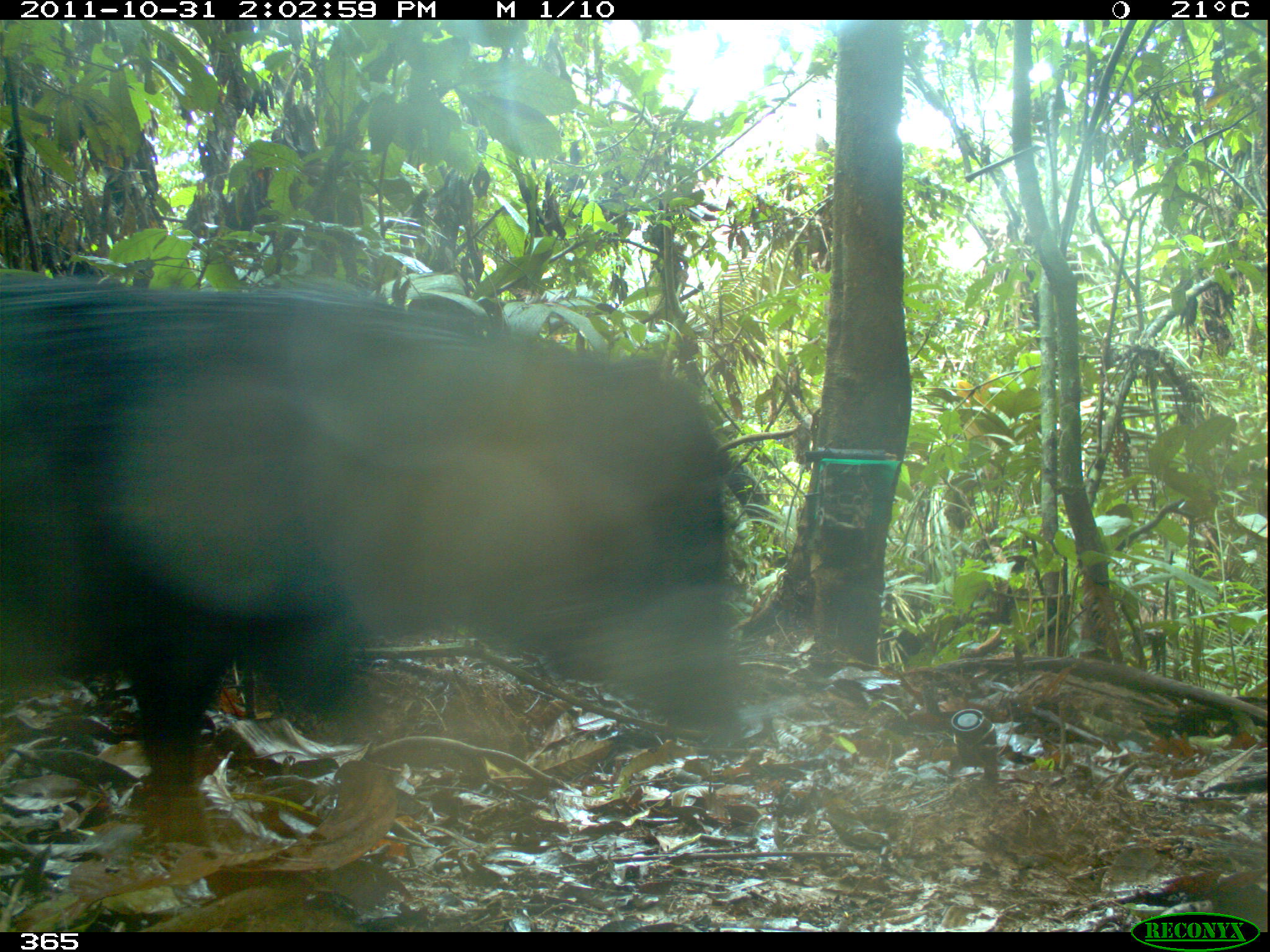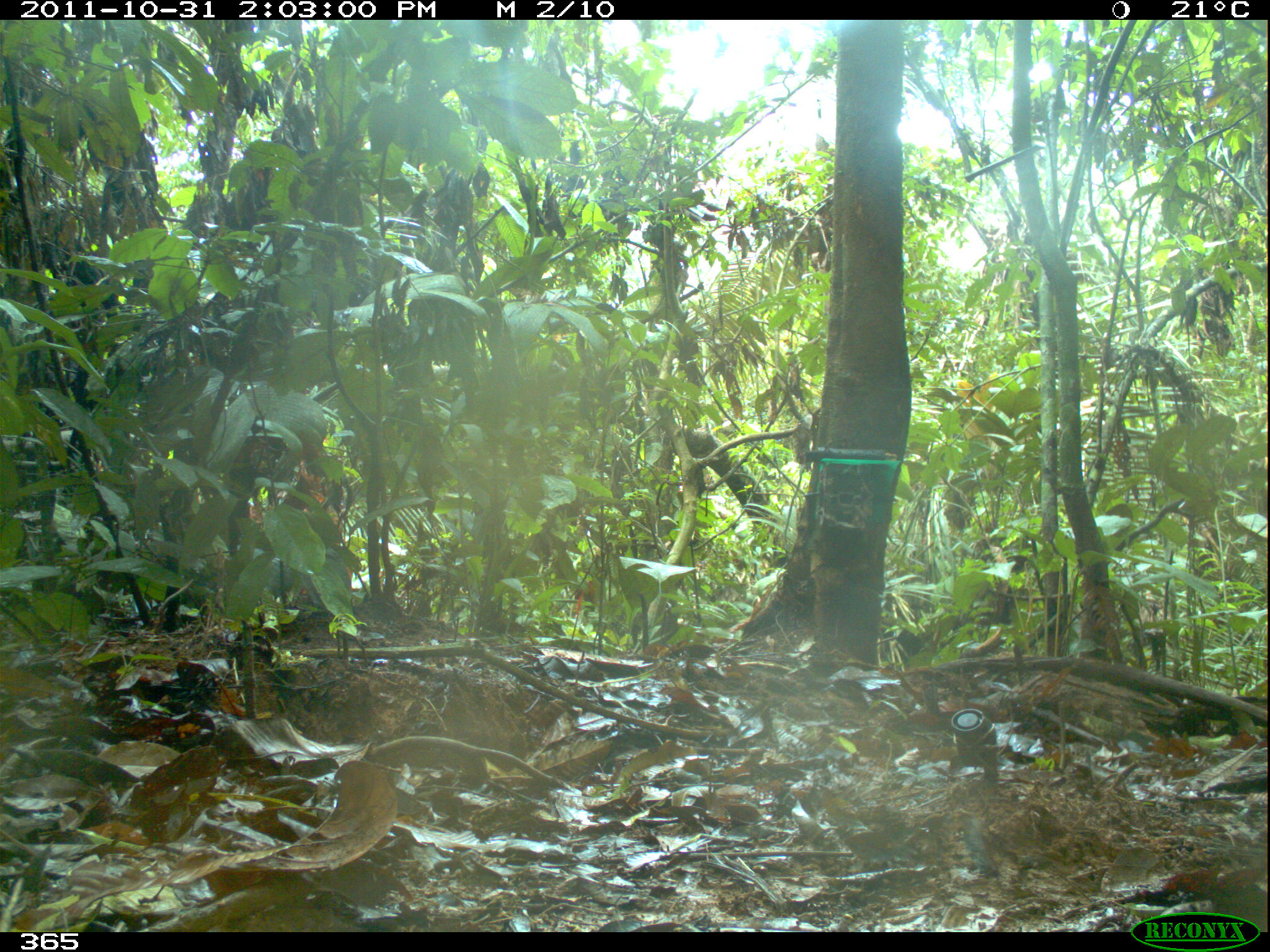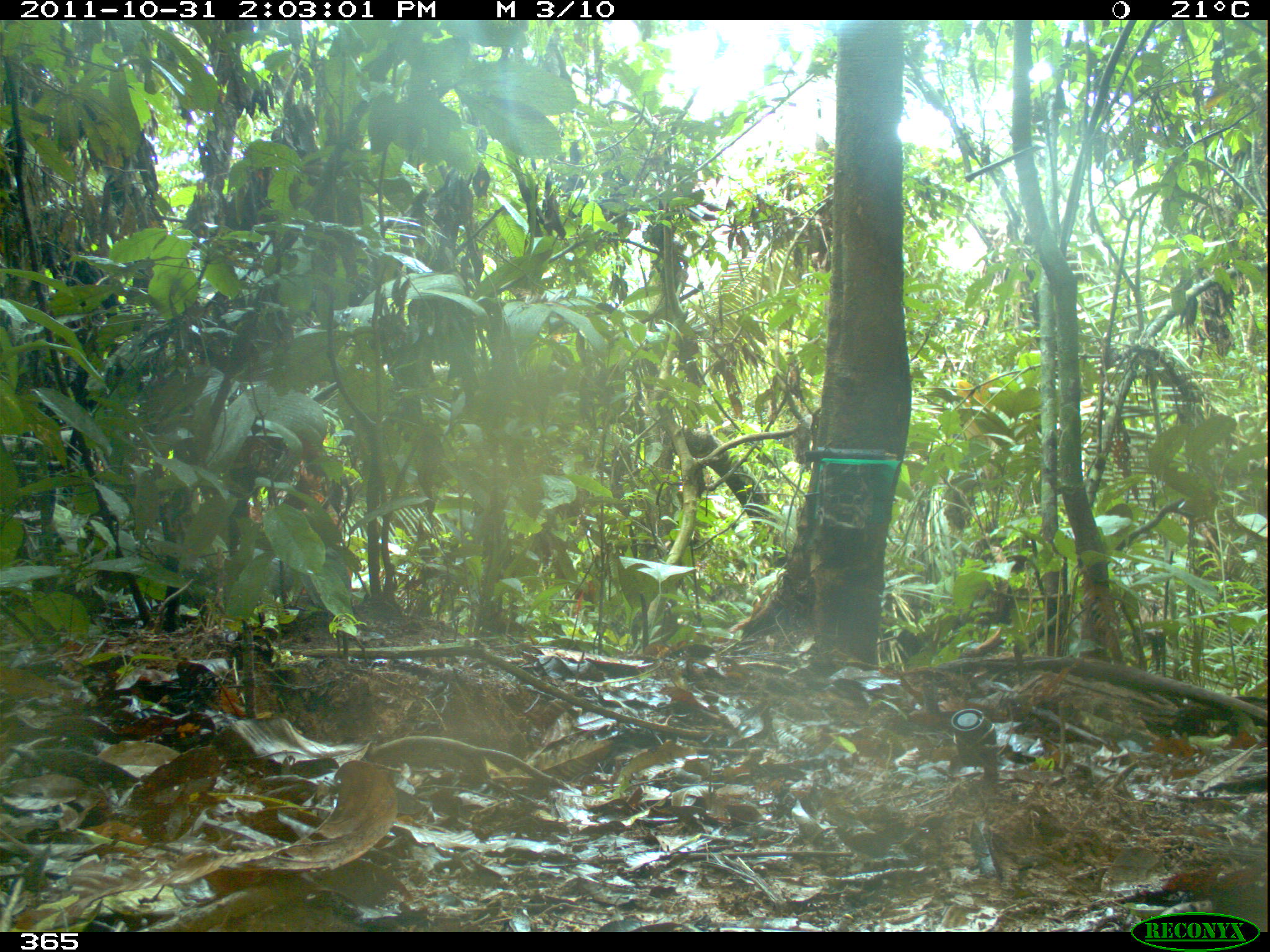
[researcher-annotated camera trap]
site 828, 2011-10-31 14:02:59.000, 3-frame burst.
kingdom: Animalia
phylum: Chordata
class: Mammalia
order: Artiodactyla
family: Tayassuidae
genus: Tayassu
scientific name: Tayassu pecari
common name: white-lipped peccary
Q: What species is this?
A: Tayassu pecari (white-lipped peccary).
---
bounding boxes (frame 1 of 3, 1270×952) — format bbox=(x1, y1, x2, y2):
tayassu pecari: bbox=(0, 267, 746, 843)